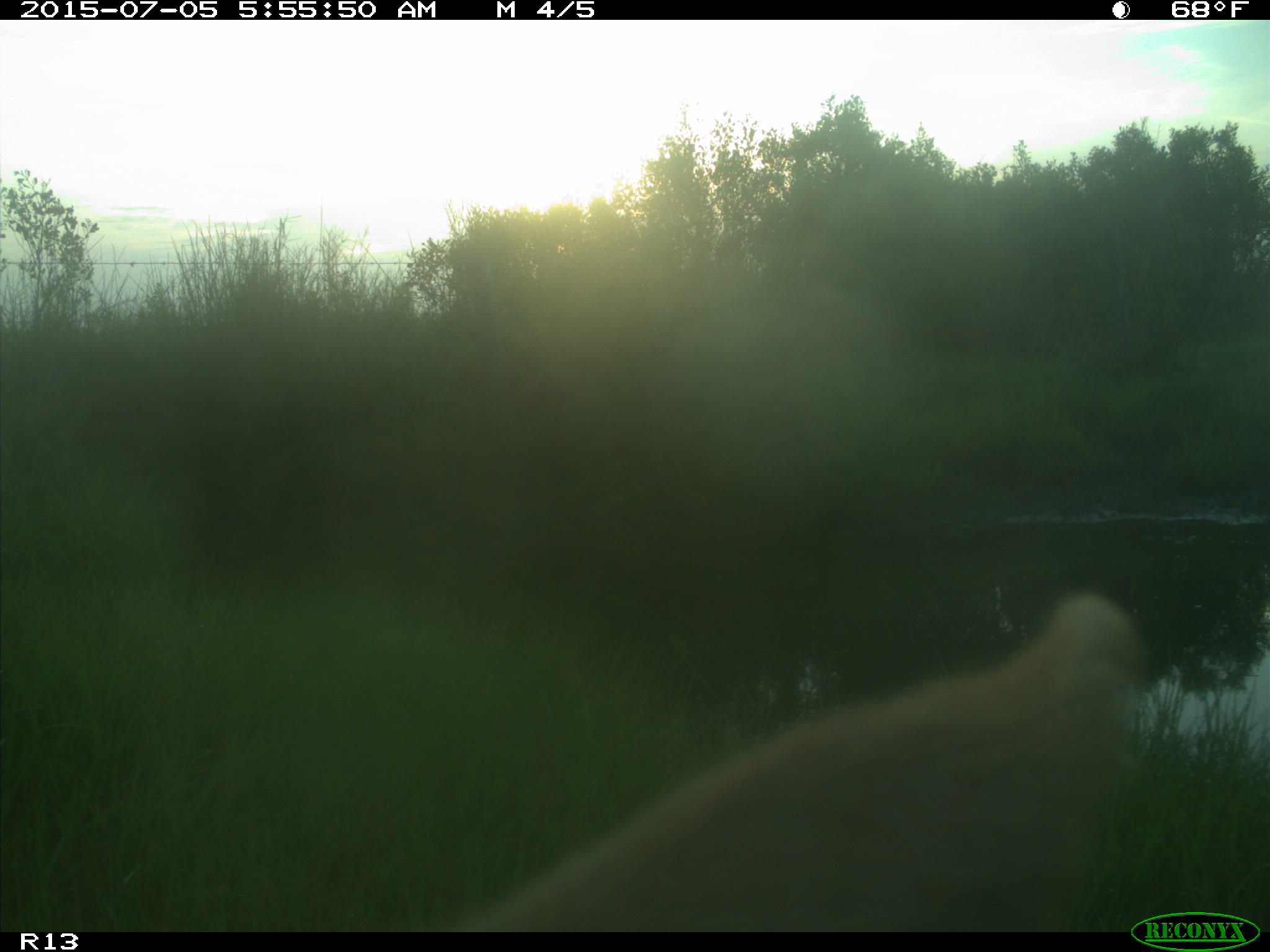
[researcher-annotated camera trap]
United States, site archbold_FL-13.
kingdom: Animalia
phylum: Chordata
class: Mammalia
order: Artiodactyla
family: Bovidae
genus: Bos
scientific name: Bos taurus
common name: domestic cow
Bos taurus (domestic cow).